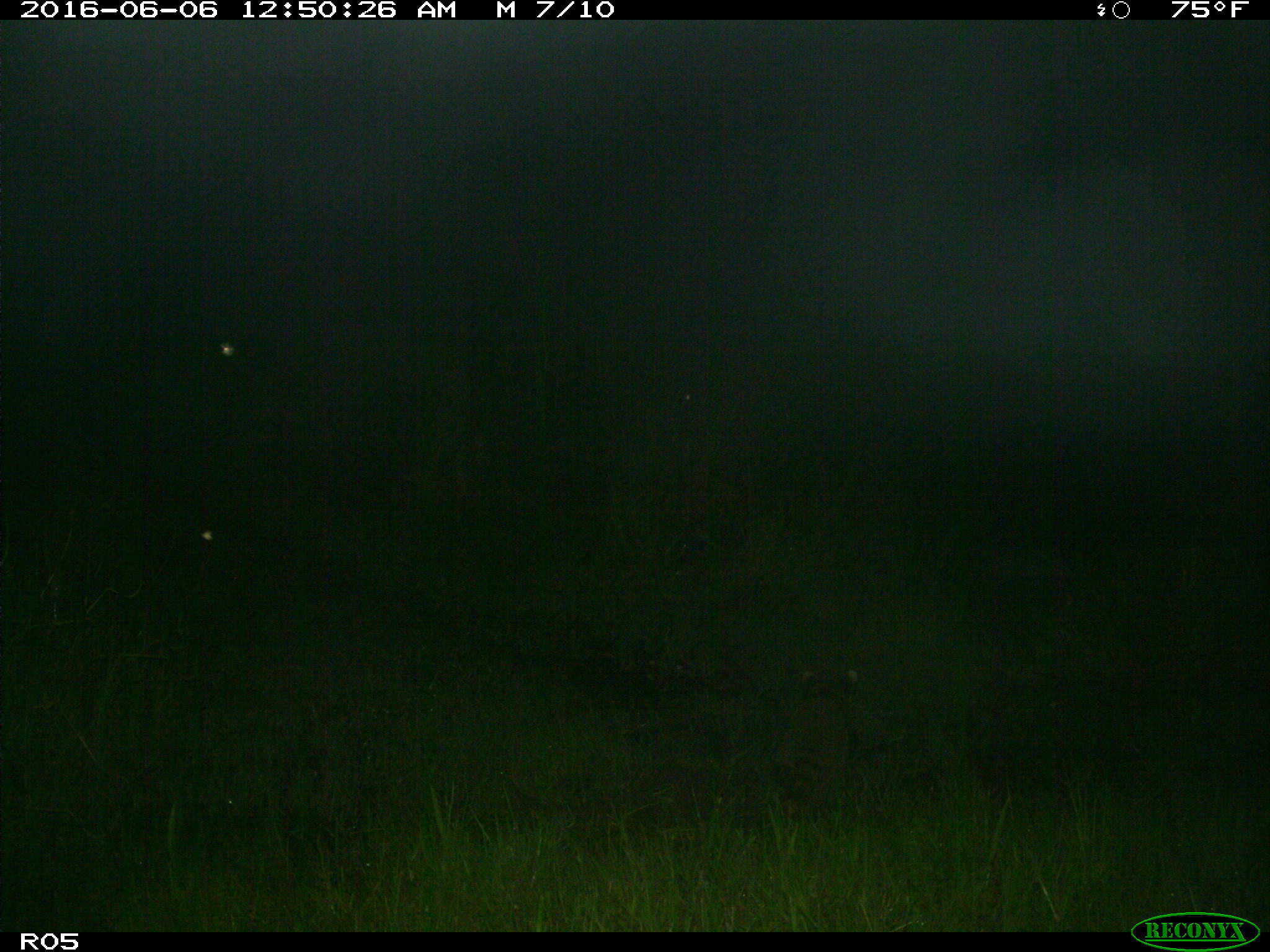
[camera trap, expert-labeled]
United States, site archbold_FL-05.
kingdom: Animalia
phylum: Chordata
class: Mammalia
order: Carnivora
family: Procyonidae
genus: Procyon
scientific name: Procyon lotor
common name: common raccoon